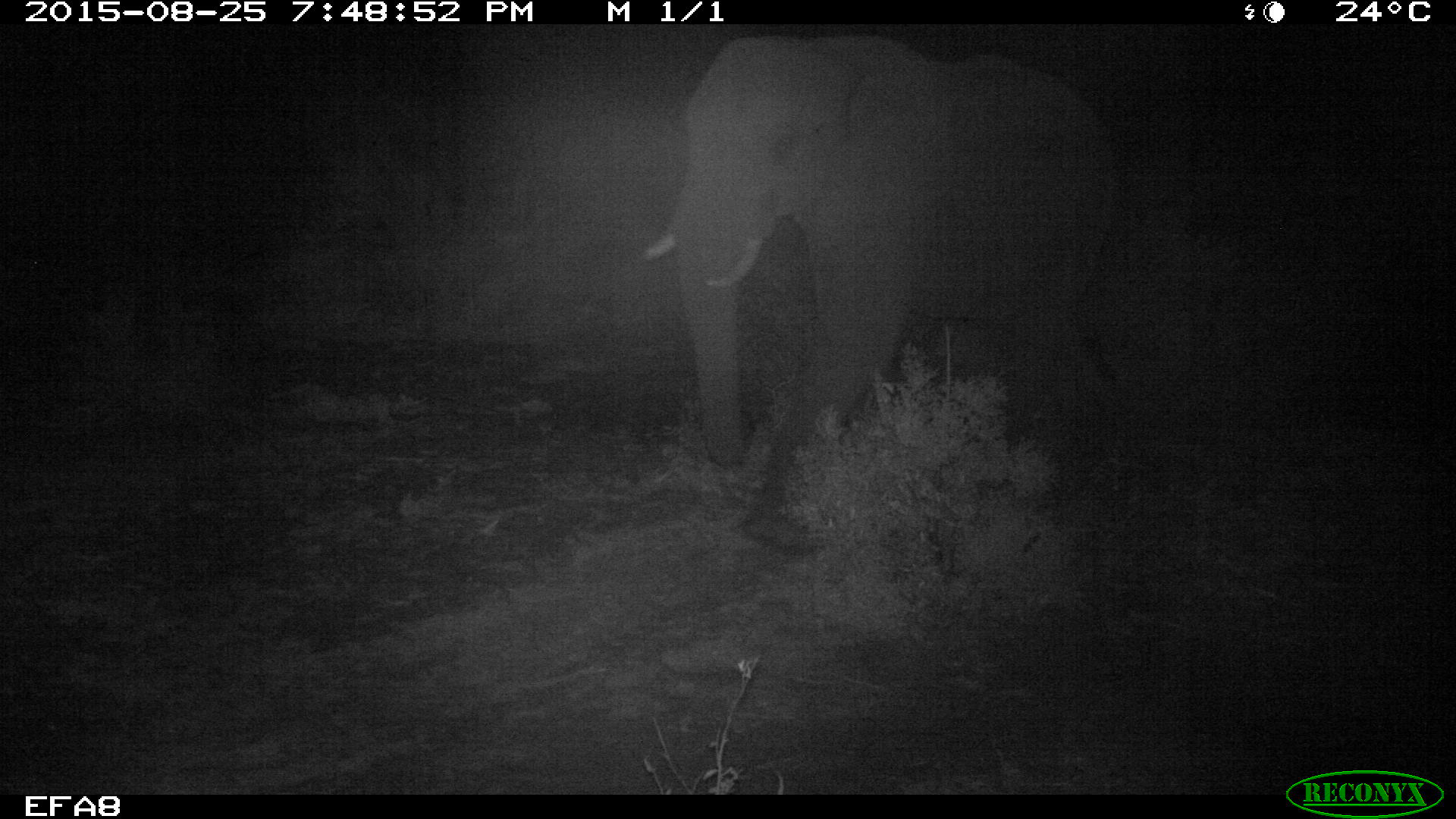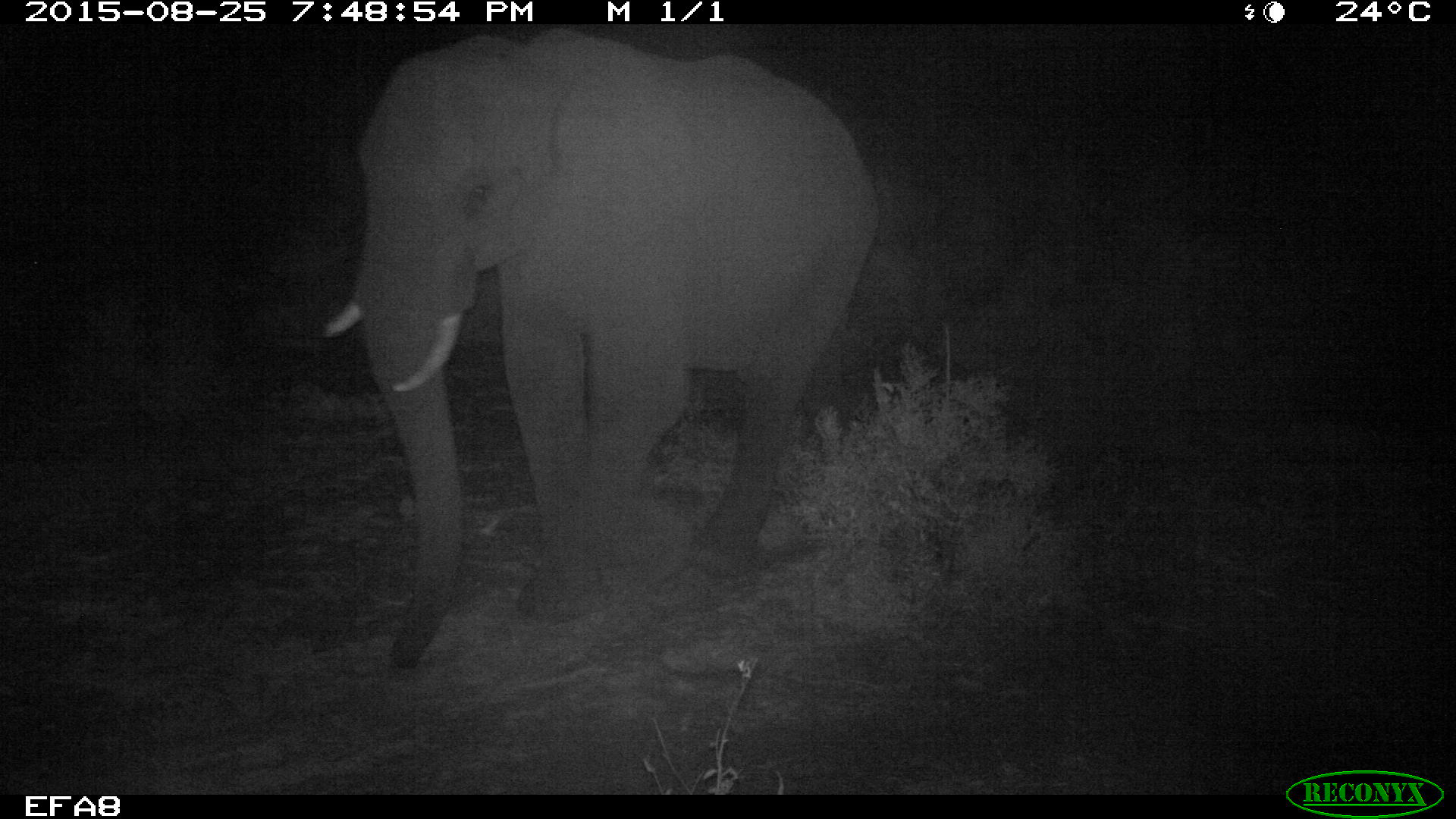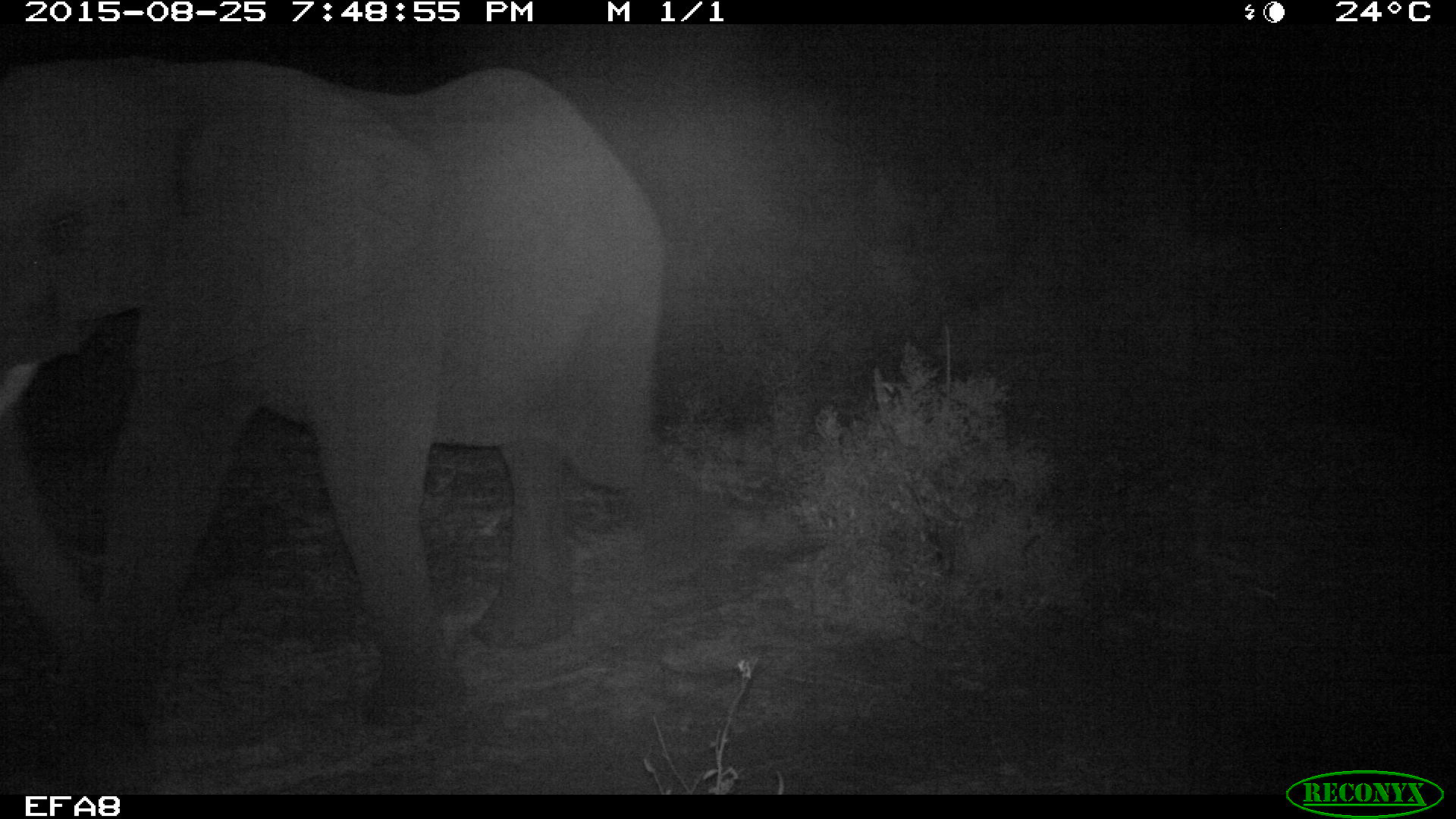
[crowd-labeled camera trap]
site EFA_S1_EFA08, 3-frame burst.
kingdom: Animalia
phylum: Chordata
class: Mammalia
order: Proboscidea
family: Elephantidae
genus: Loxodonta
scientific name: Loxodonta africana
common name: african bush elephant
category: elephant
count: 1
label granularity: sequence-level